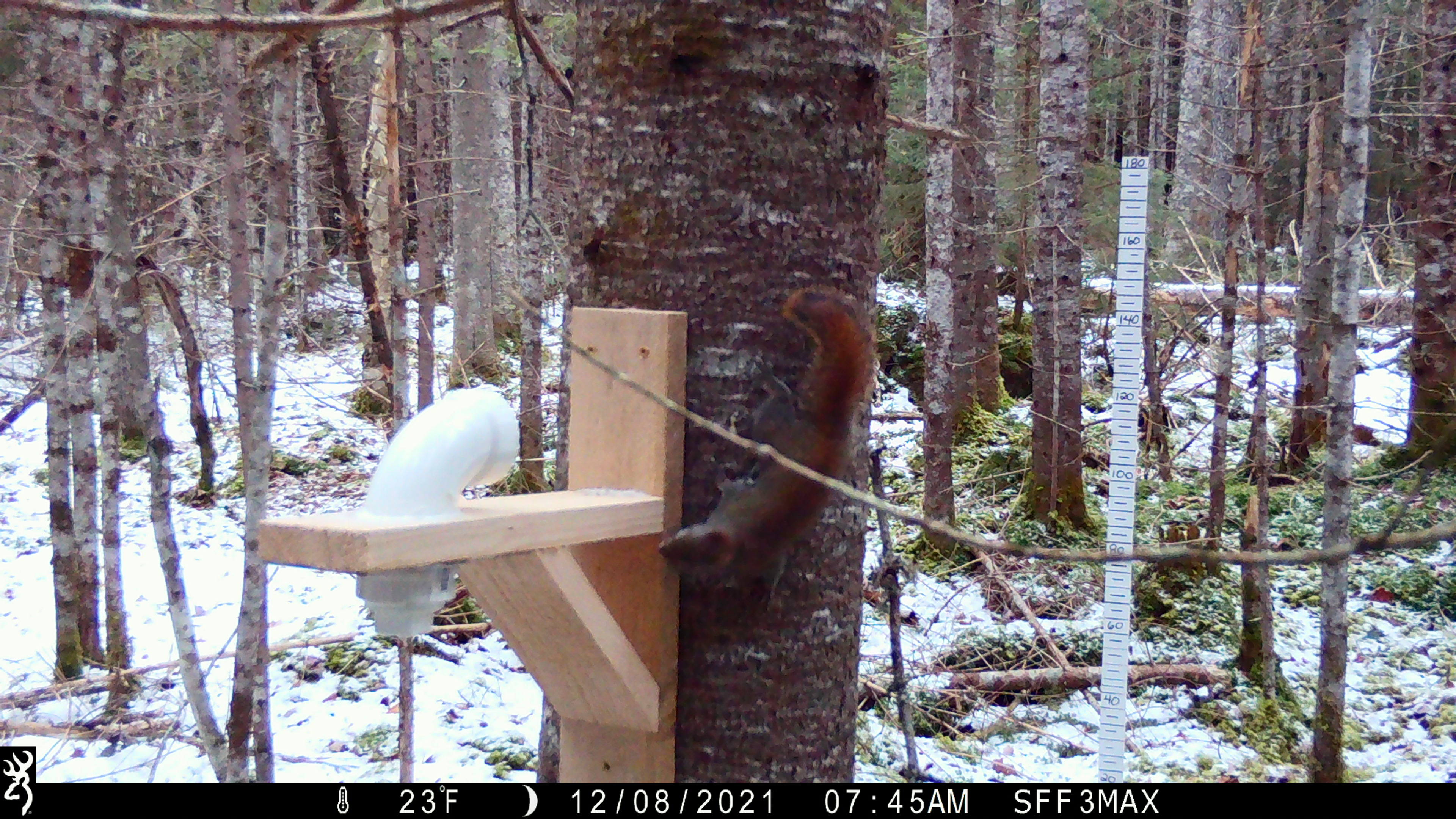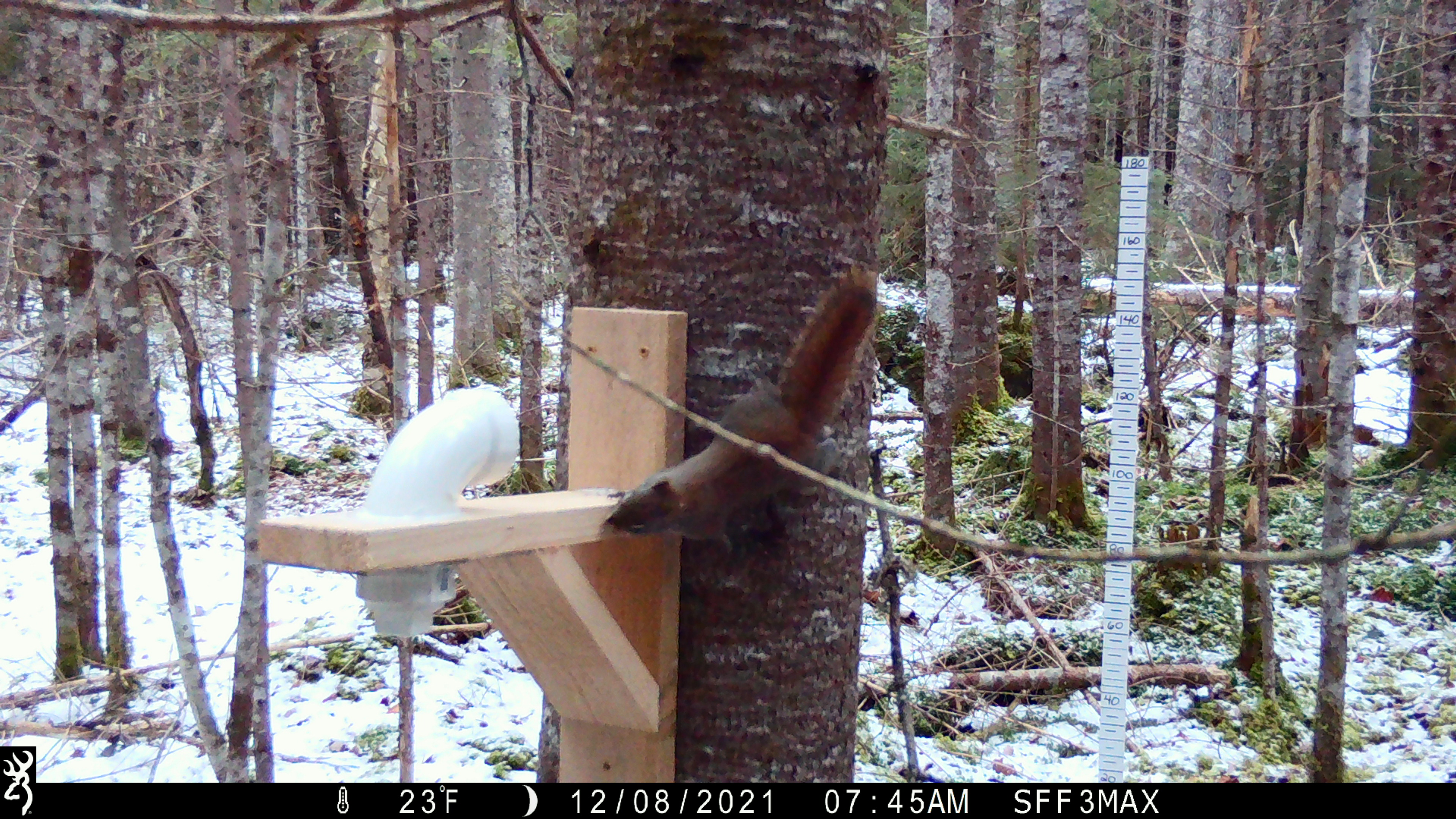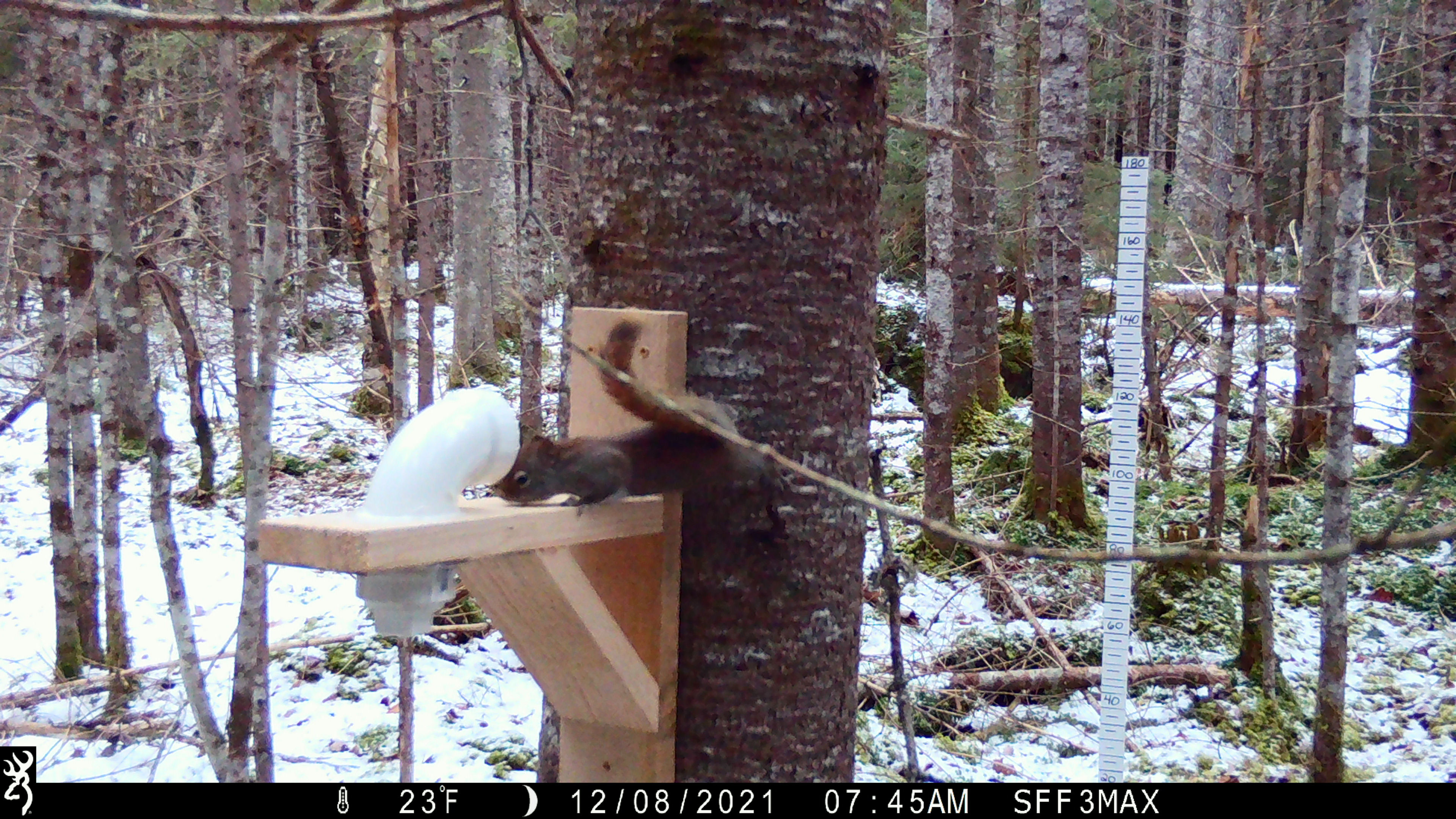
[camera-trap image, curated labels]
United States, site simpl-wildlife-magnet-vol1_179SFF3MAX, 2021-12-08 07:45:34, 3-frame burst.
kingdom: Animalia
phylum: Chordata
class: Mammalia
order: Rodentia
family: Sciuridae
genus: Tamiasciurus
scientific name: Tamiasciurus hudsonicus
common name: red squirrel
Red squirrel (Tamiasciurus hudsonicus).